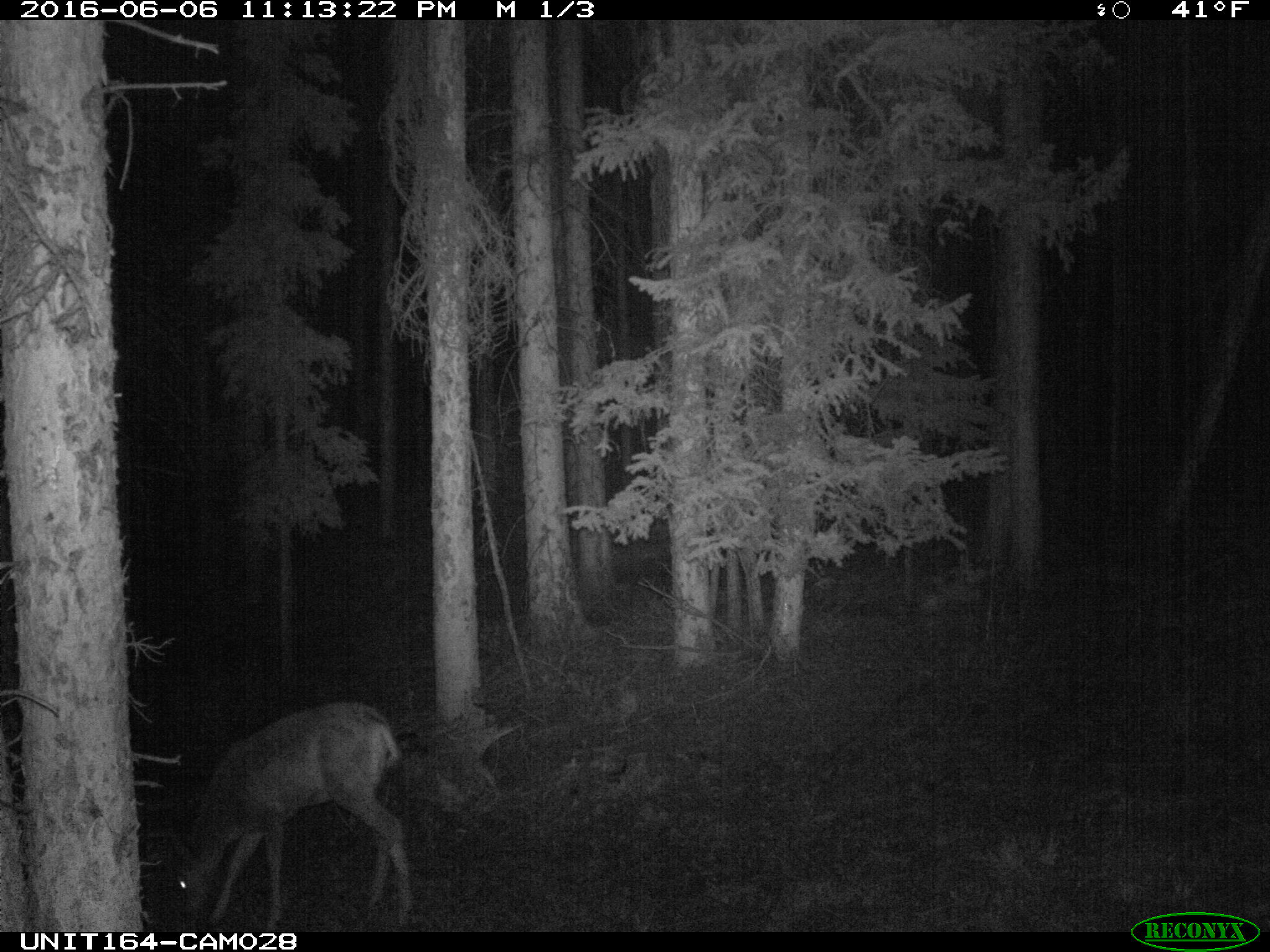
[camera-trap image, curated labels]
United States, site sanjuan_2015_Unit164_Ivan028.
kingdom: Animalia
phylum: Chordata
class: Mammalia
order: Artiodactyla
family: Cervidae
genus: Odocoileus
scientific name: Odocoileus hemionus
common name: mule deer